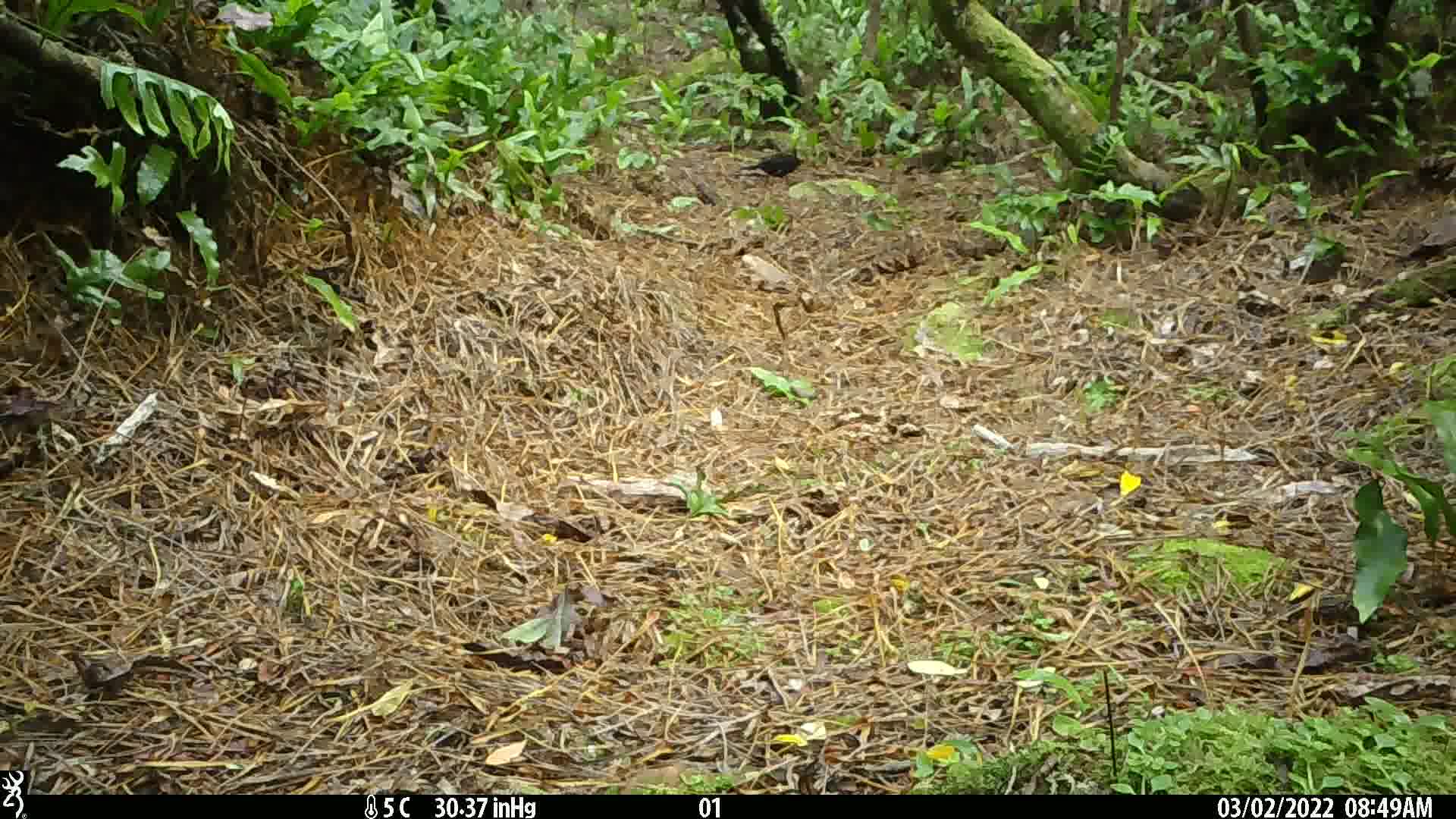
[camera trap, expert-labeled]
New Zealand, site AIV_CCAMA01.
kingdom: Animalia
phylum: Chordata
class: Aves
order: Passeriformes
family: Turdidae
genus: Turdus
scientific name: Turdus merula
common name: eurasian blackbird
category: blackbird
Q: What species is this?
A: Blackbird (eurasian blackbird) (Turdus merula).